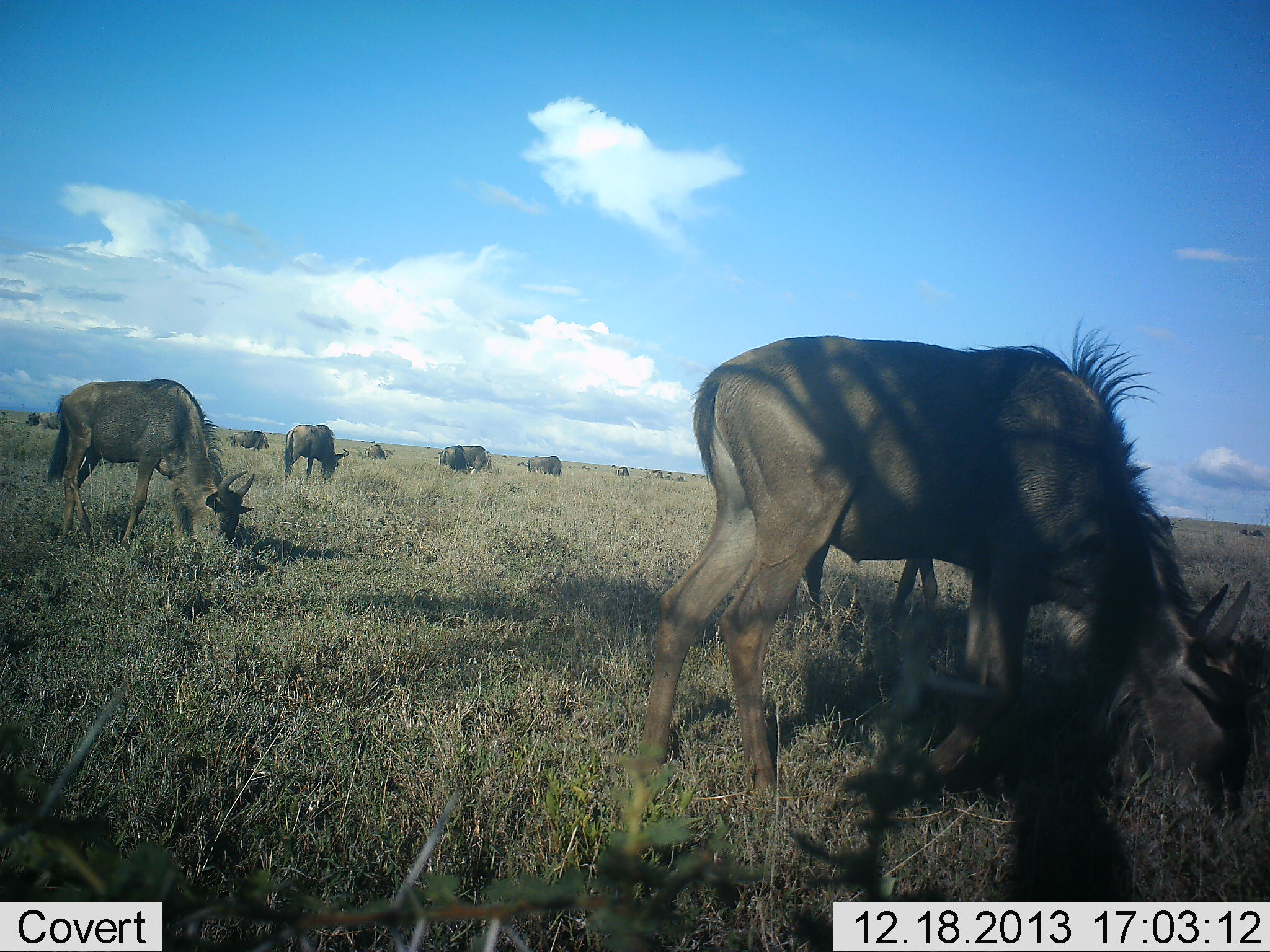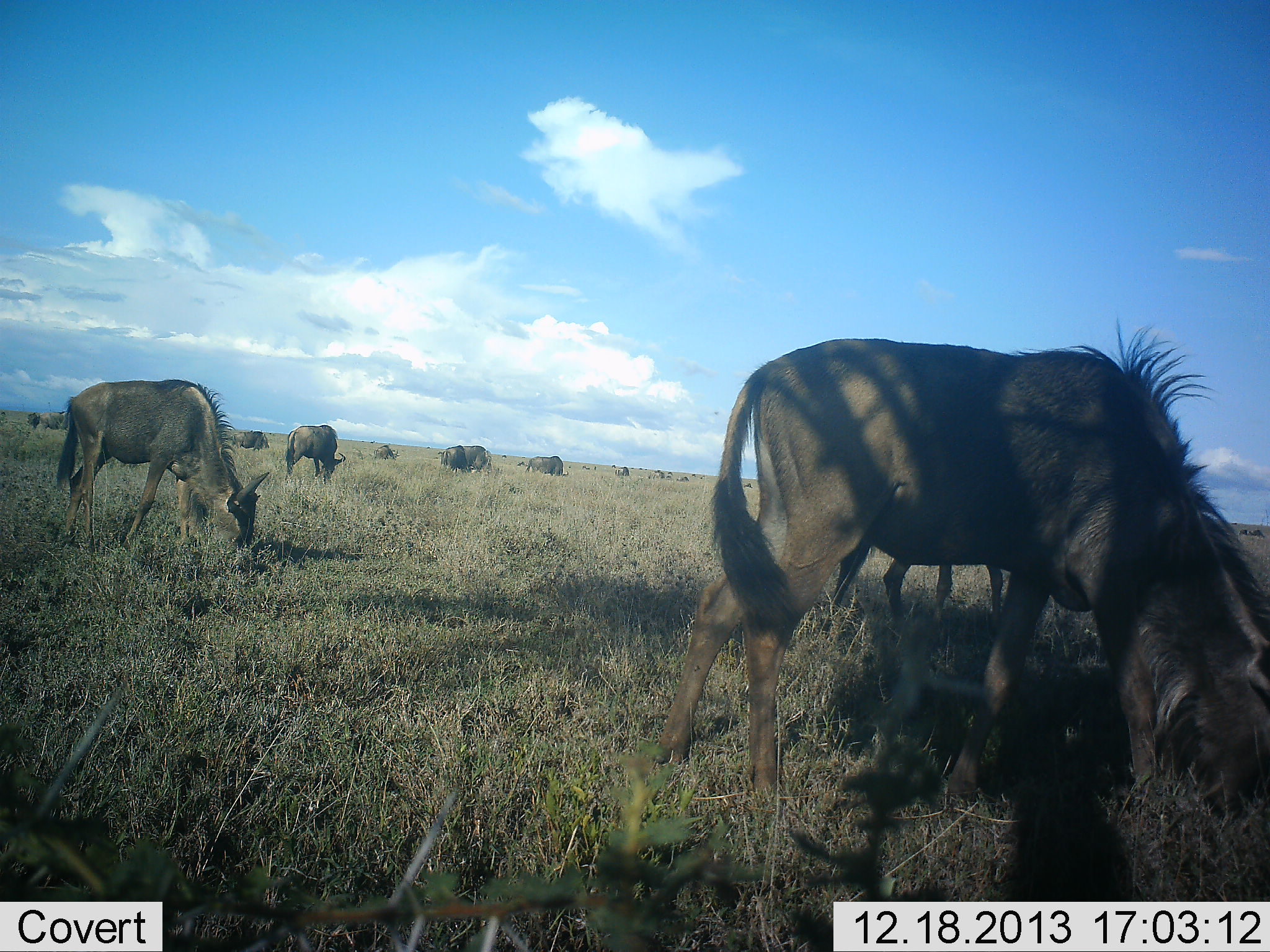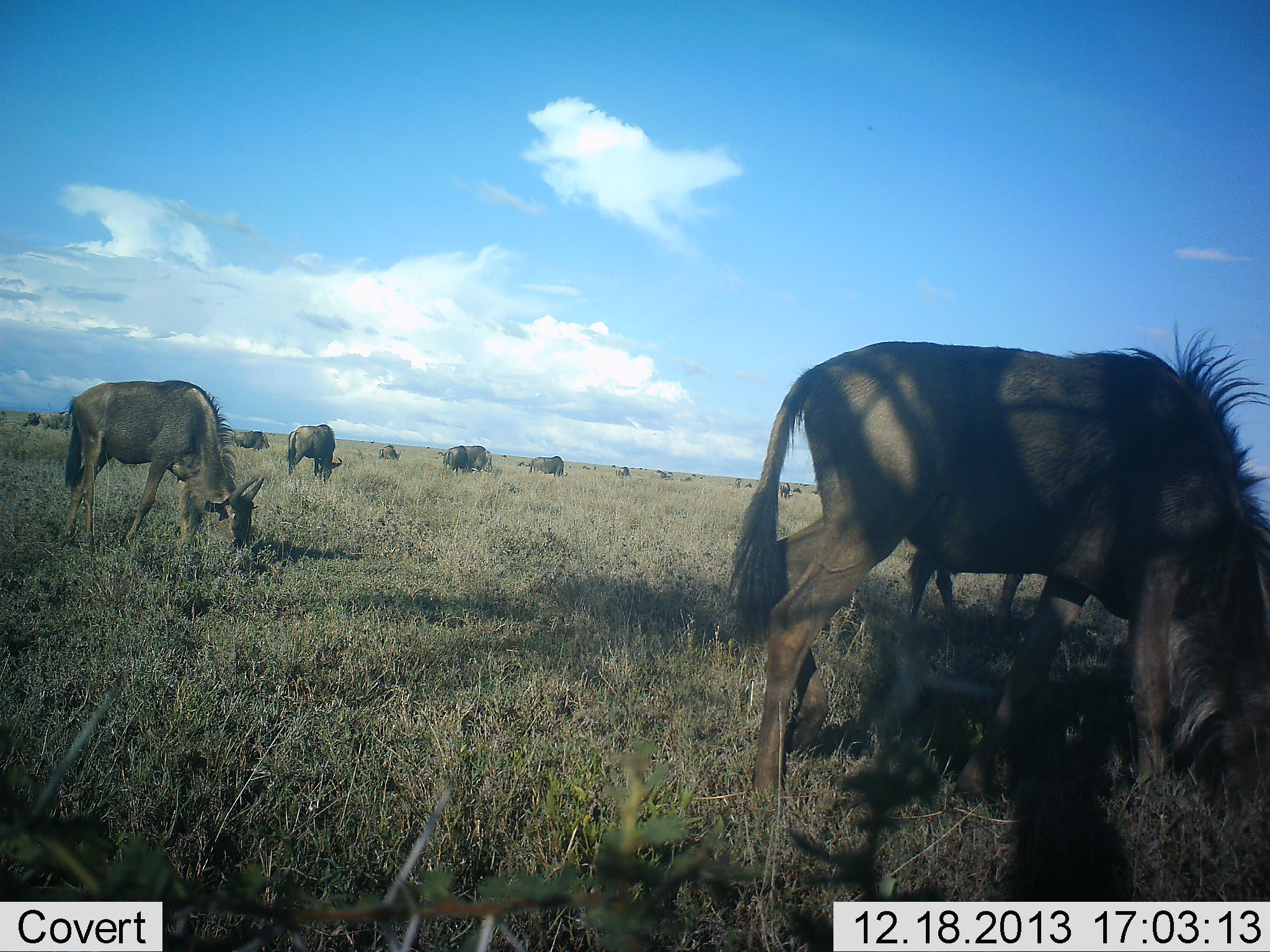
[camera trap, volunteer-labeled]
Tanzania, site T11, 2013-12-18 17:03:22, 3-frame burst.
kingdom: Animalia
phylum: Chordata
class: Mammalia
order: Artiodactyla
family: Bovidae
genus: Connochaetes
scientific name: Connochaetes taurinus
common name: blue wildebeest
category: wildebeest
Wildebeest (blue wildebeest) (Connochaetes taurinus), count 11-50. Behavior (volunteer vote fractions): standing 10%, resting 0%, moving 30%, interacting 0%. Young present (vote fraction): 0%. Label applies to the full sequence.